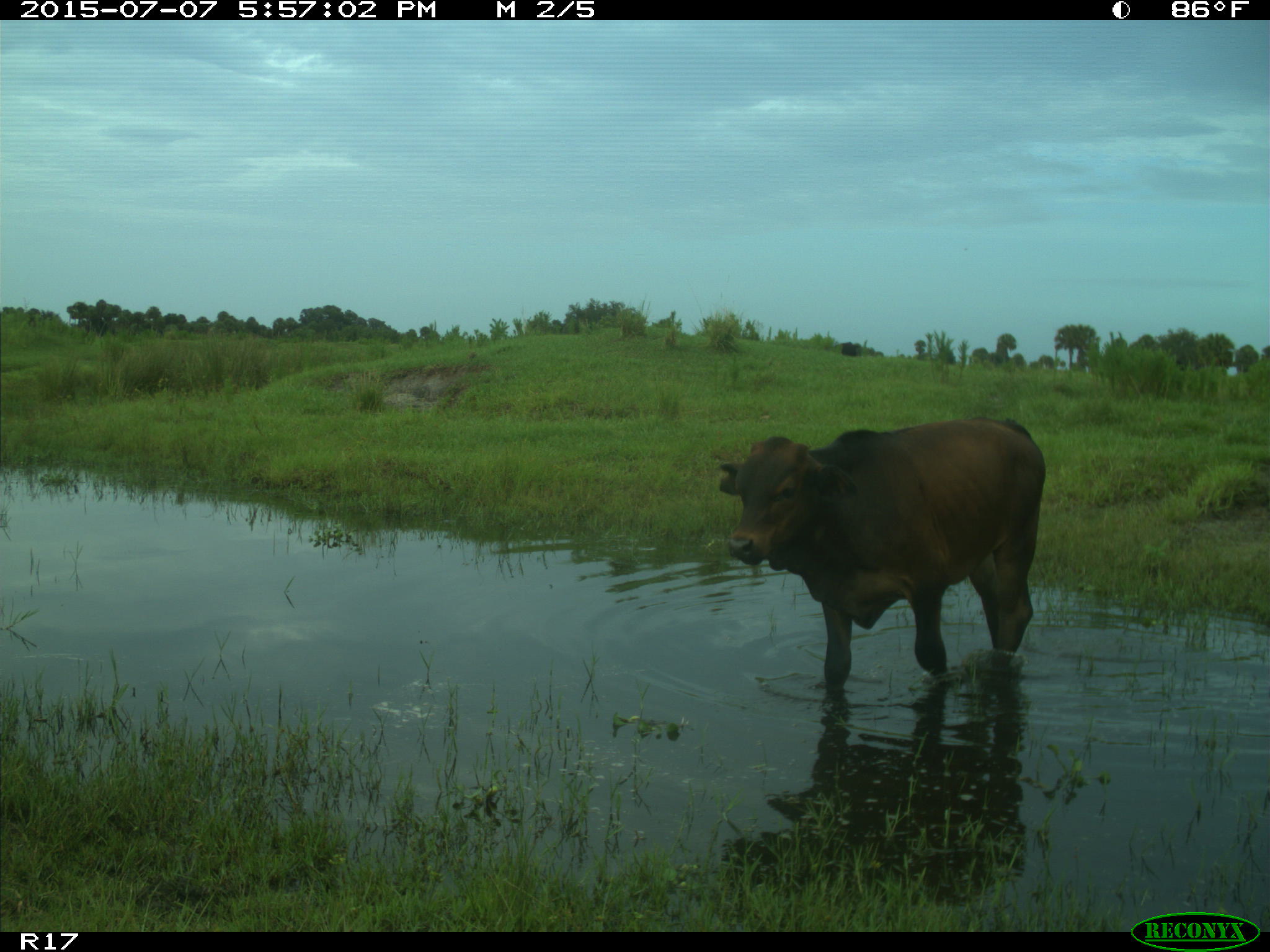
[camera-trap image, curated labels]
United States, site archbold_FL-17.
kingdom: Animalia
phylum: Chordata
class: Mammalia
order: Artiodactyla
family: Bovidae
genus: Bos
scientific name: Bos taurus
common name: domestic cow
Bos taurus (domestic cow).